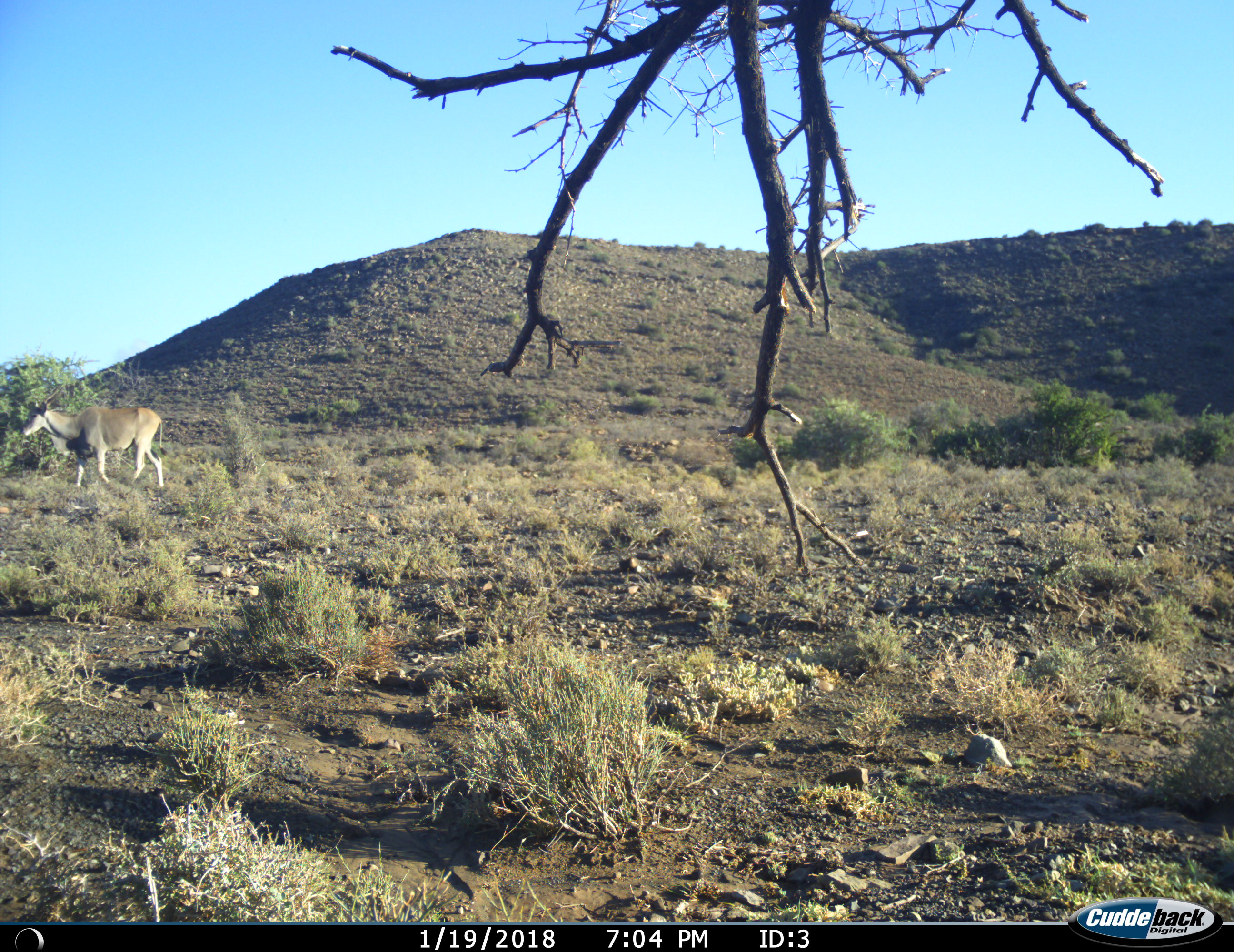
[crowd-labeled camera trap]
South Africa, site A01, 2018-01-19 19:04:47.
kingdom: Animalia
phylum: Chordata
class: Mammalia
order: Artiodactyla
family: Bovidae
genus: Tragelaphus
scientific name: Tragelaphus oryx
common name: eland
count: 1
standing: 30%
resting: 0%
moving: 70%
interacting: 0%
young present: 0%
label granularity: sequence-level